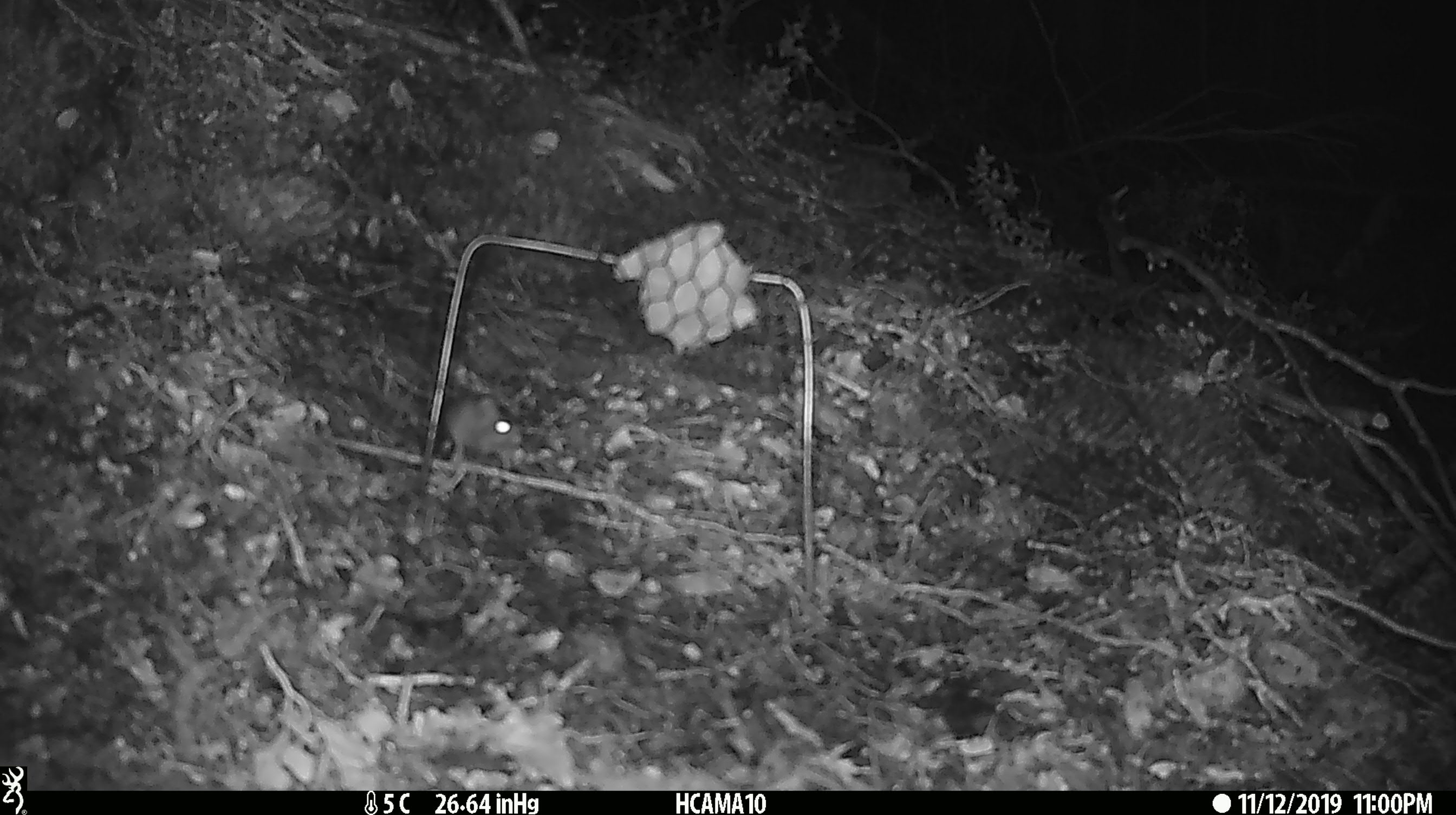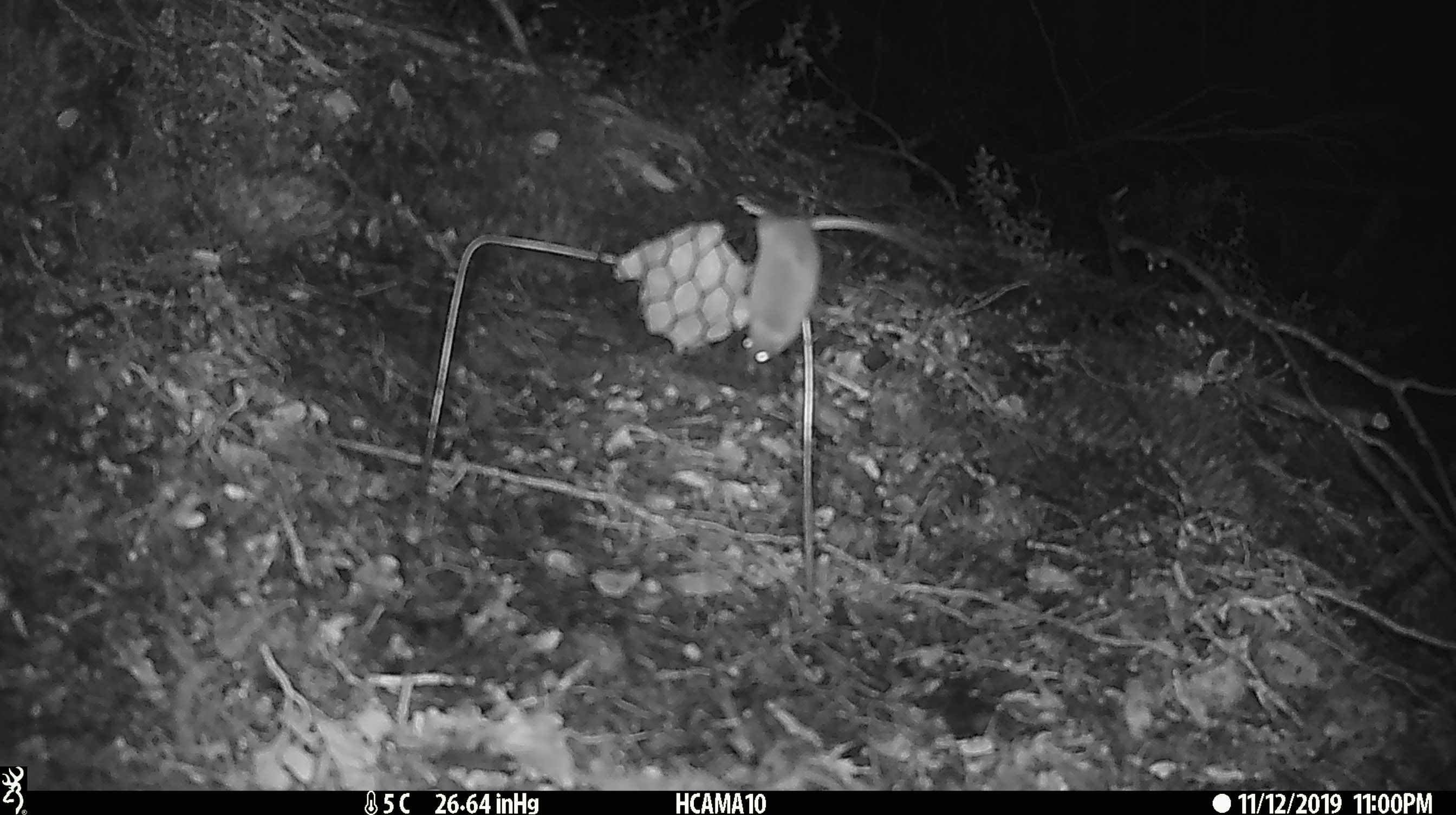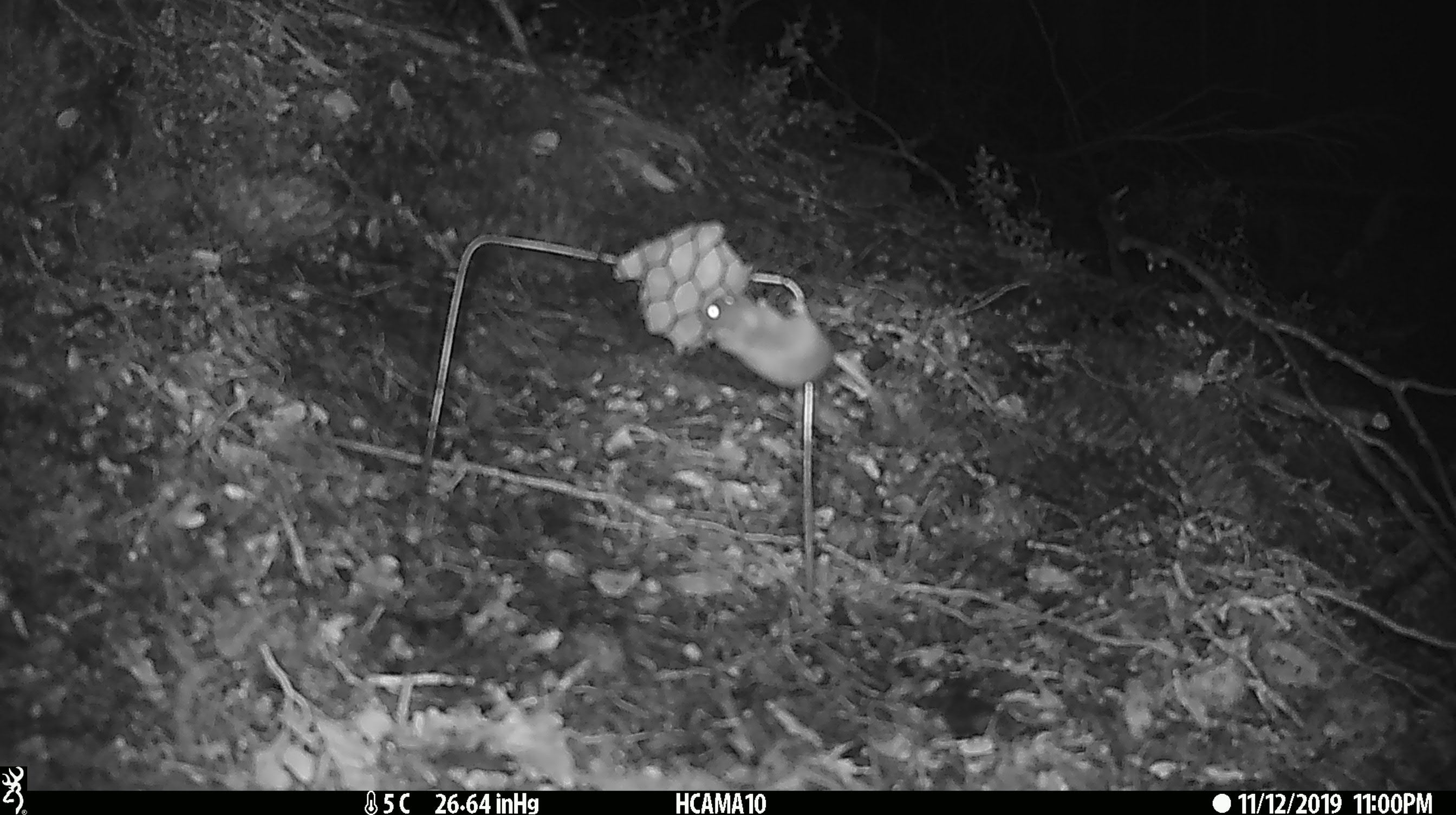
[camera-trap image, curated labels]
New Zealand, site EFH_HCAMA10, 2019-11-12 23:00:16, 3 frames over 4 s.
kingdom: Animalia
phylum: Chordata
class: Mammalia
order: Rodentia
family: Muridae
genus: Mus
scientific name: Mus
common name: mouse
Mouse (Mus).